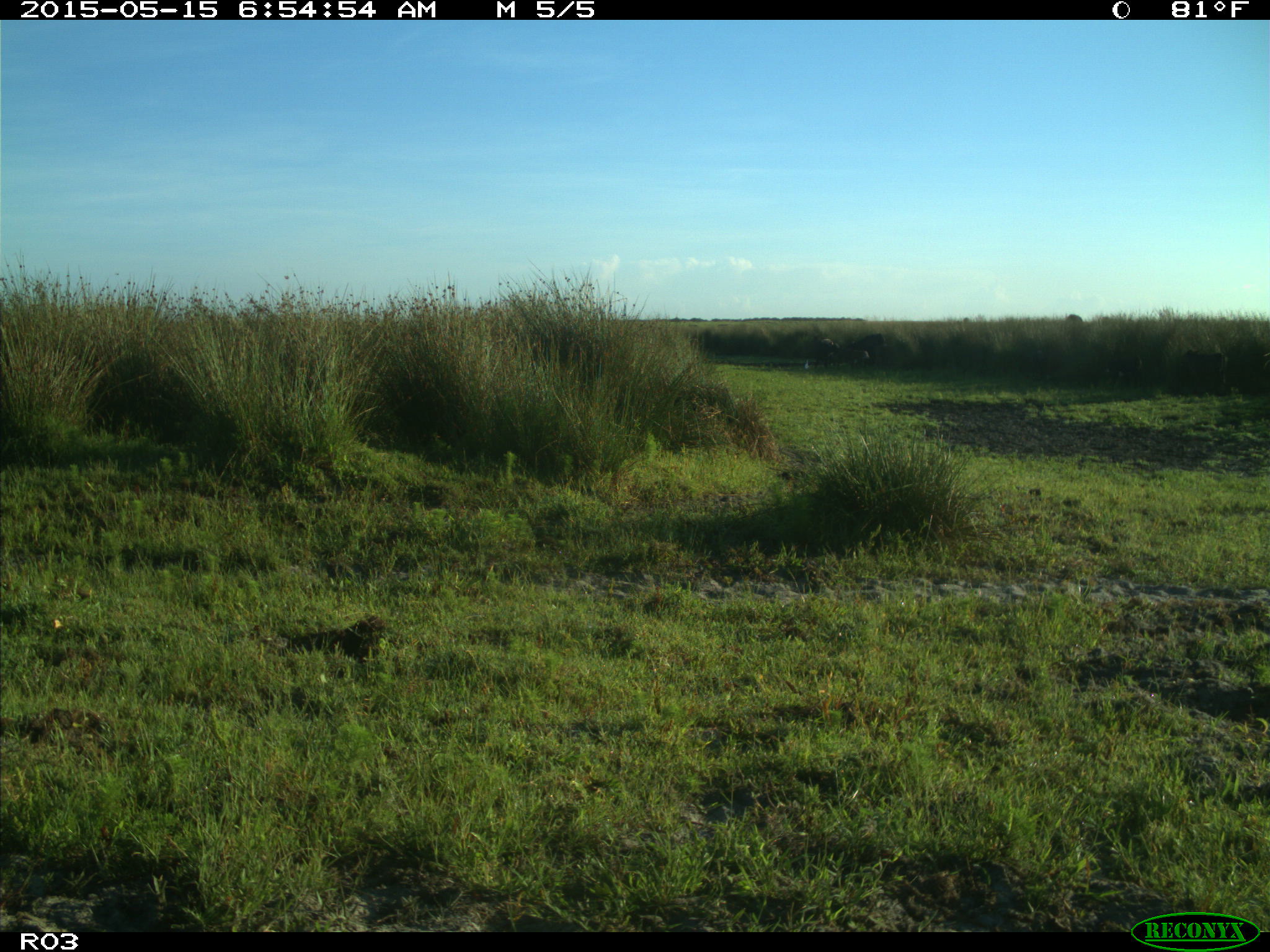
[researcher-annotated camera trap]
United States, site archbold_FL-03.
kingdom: Animalia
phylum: Chordata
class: Mammalia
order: Artiodactyla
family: Bovidae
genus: Bos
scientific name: Bos taurus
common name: domestic cow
Bos taurus (domestic cow).